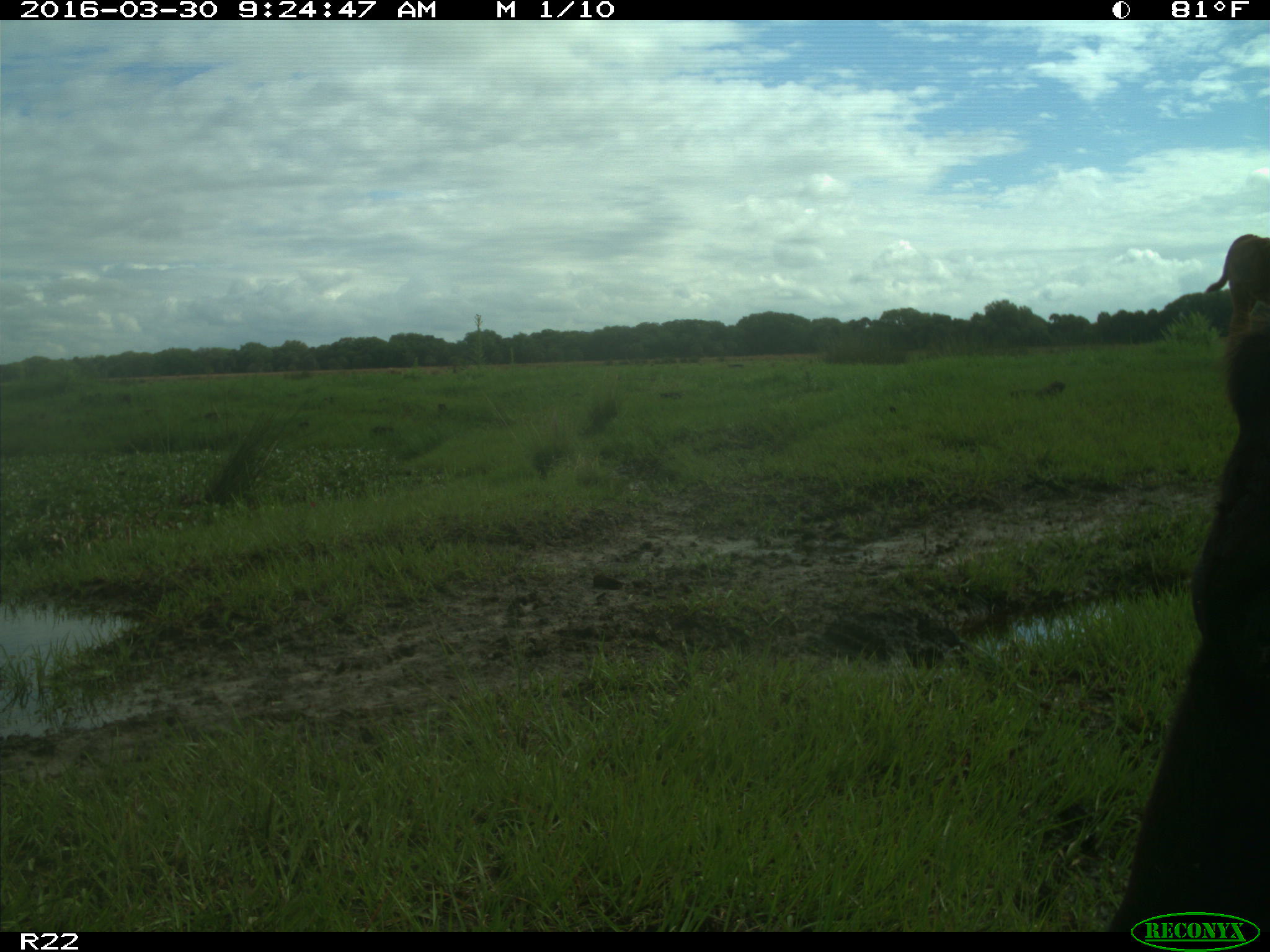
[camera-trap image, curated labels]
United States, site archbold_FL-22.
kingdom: Animalia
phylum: Chordata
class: Mammalia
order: Artiodactyla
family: Bovidae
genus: Bos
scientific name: Bos taurus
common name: domestic cow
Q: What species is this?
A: Bos taurus (domestic cow).